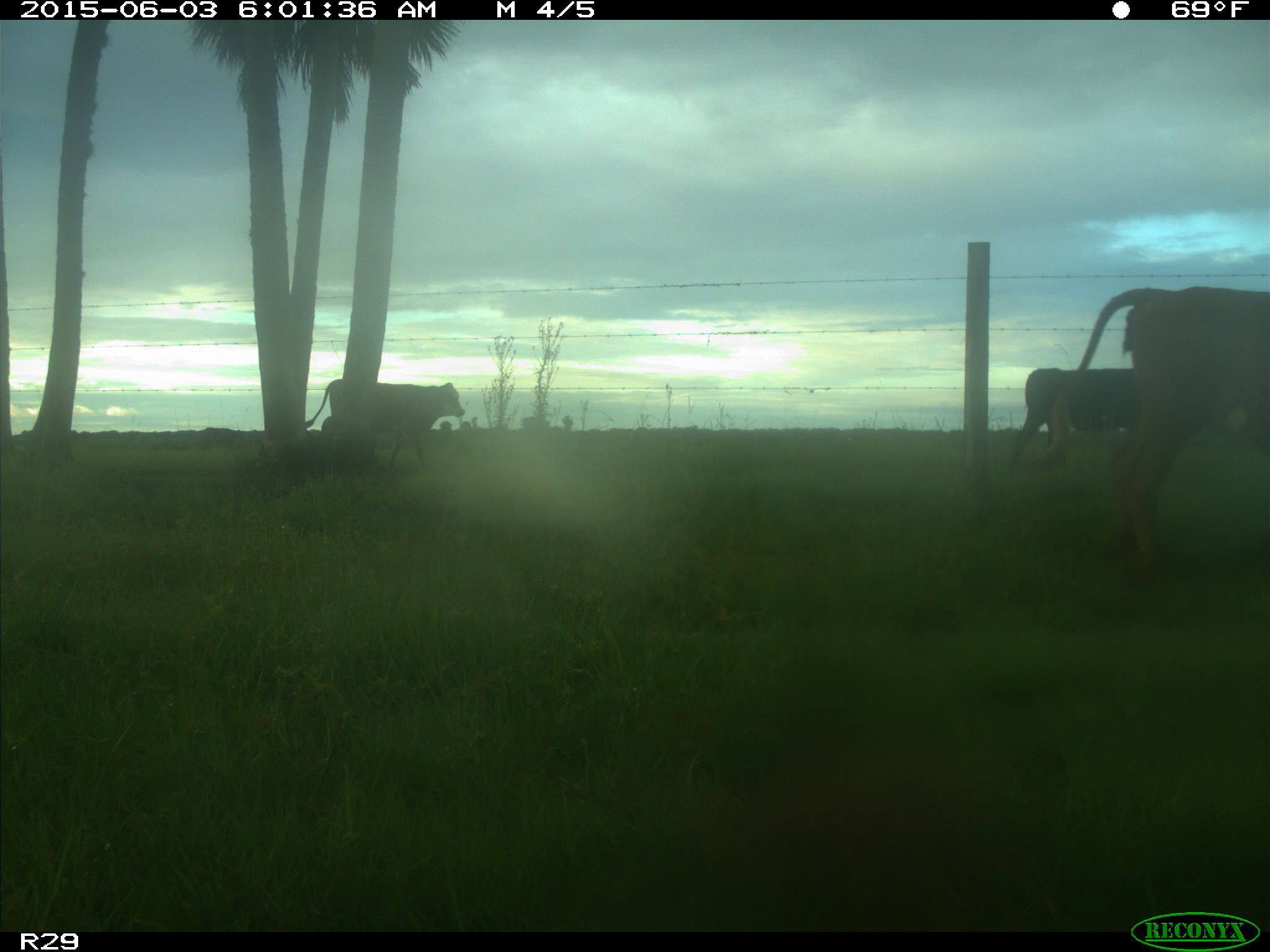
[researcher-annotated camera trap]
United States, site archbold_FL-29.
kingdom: Animalia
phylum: Chordata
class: Mammalia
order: Artiodactyla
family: Bovidae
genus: Bos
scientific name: Bos taurus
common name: domestic cow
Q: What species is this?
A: Bos taurus (domestic cow).